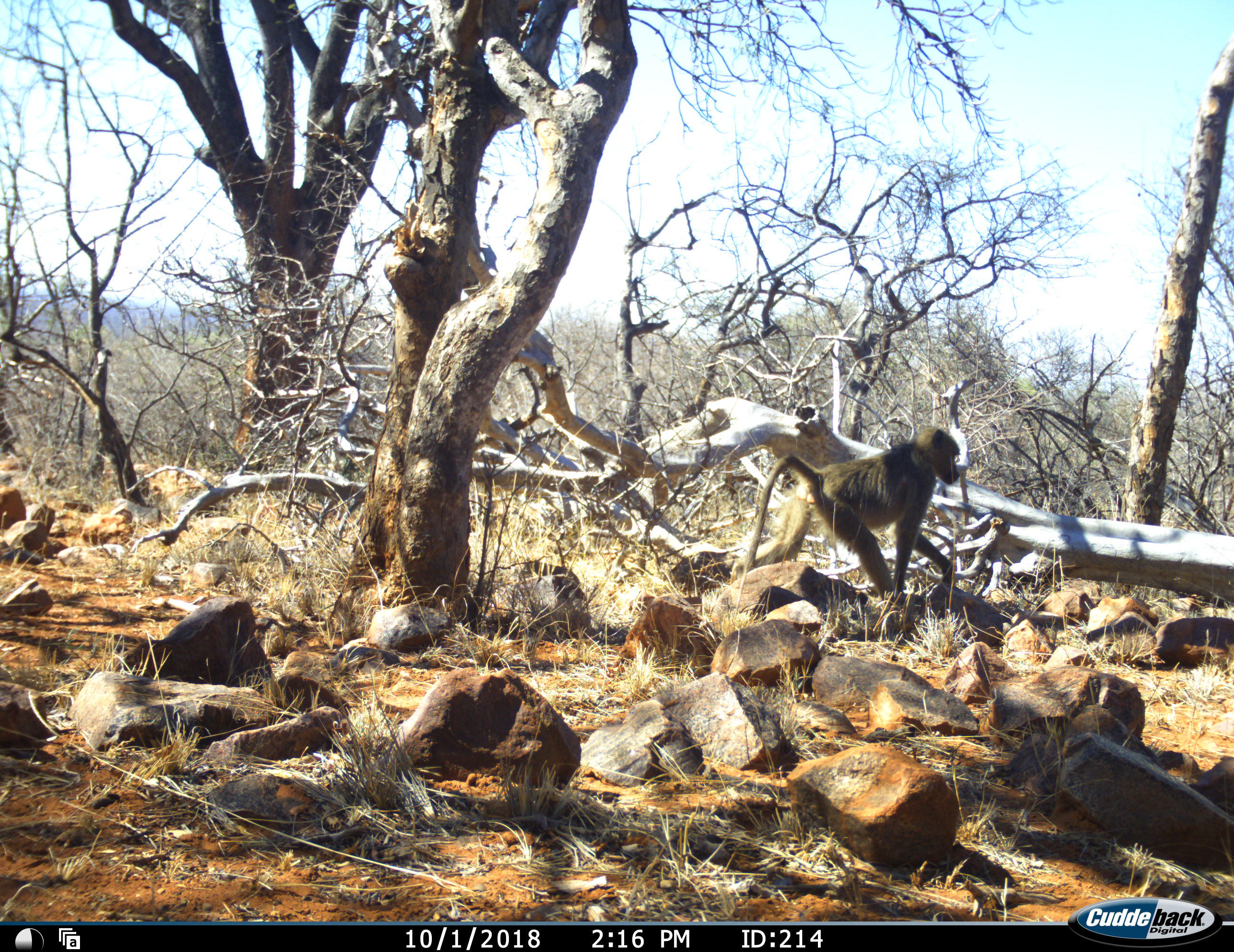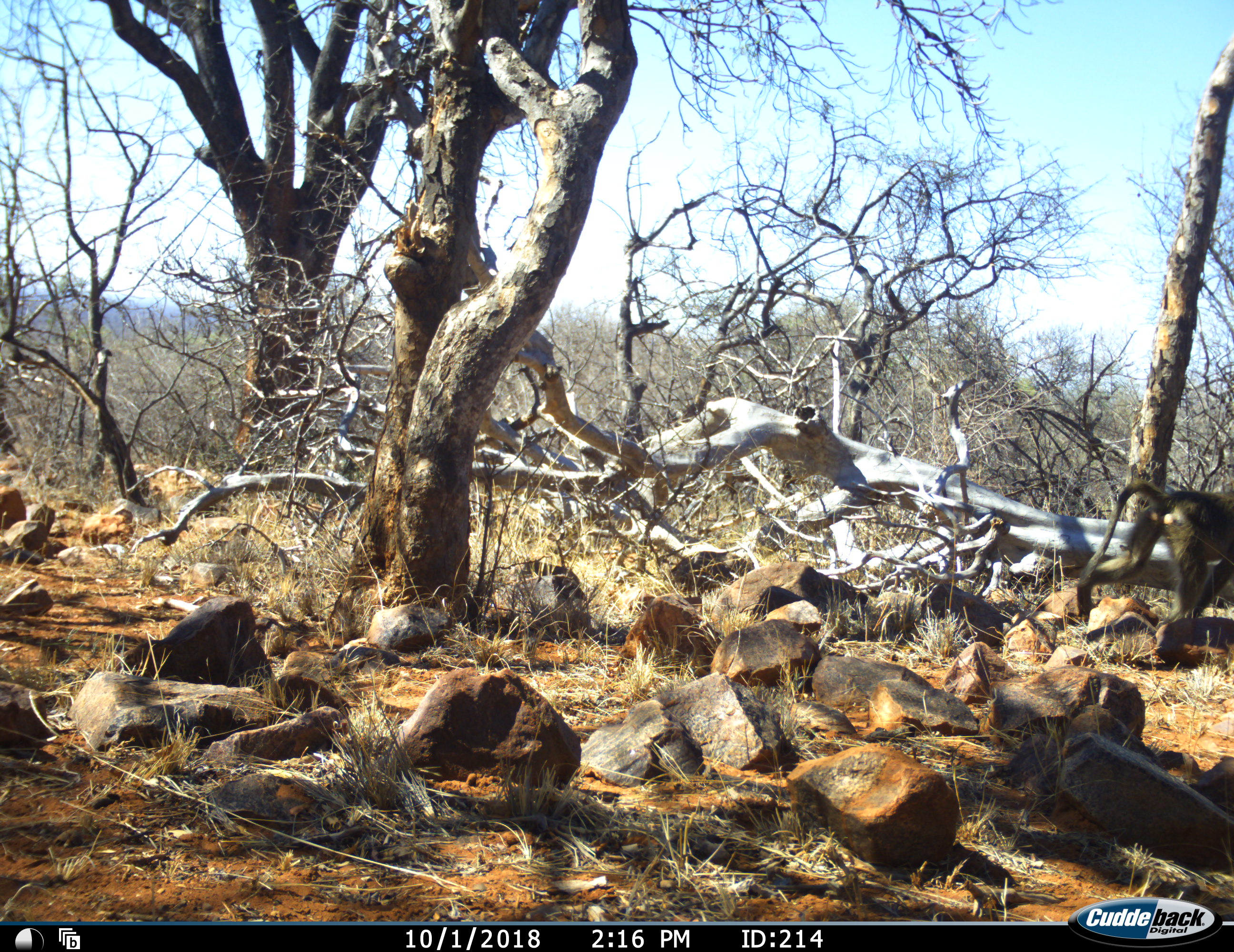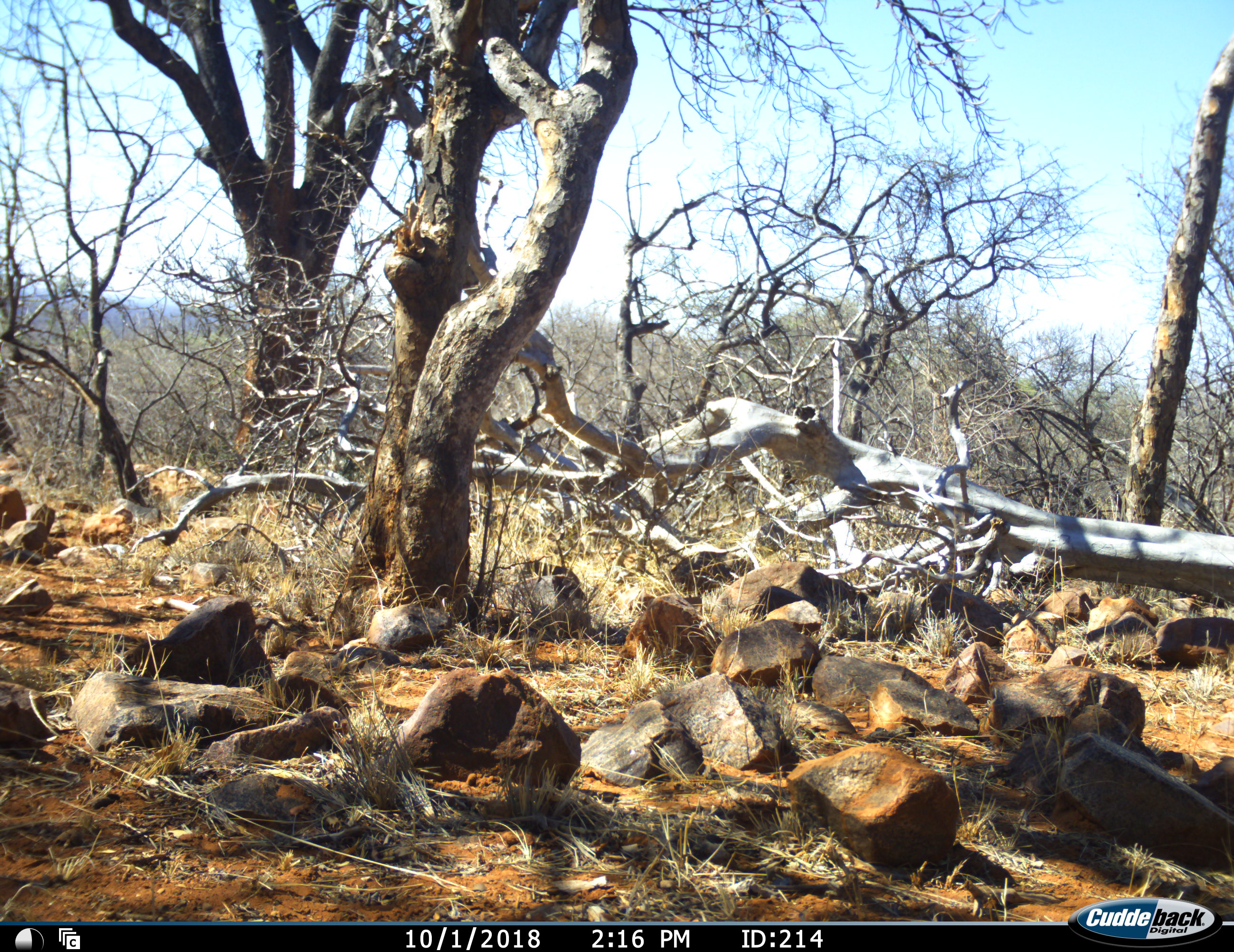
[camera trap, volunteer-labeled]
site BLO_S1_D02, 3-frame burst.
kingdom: Animalia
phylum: Chordata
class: Mammalia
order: Primates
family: Cercopithecidae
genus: Papio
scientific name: Papio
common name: baboon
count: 1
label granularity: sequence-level